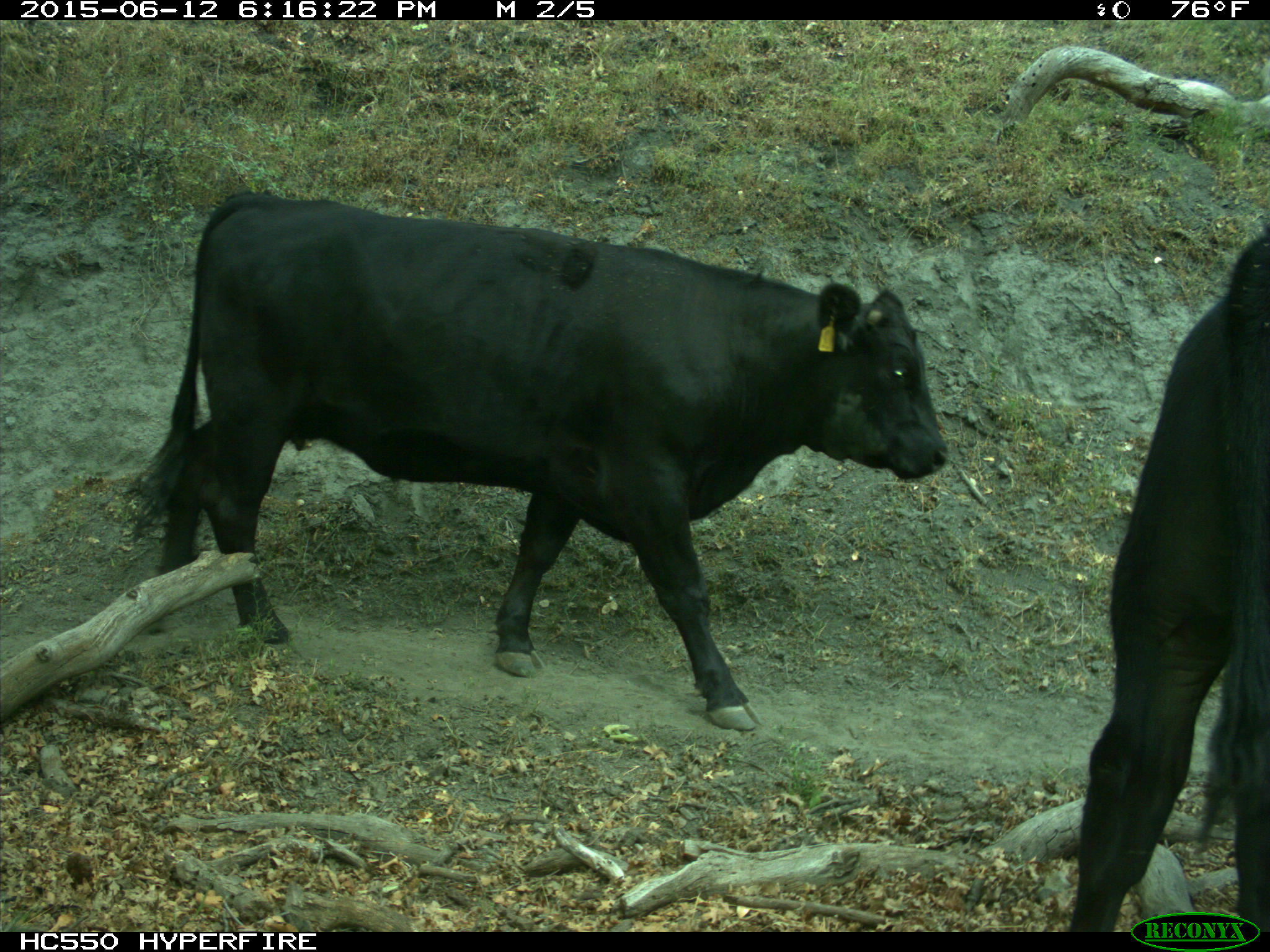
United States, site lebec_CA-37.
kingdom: Animalia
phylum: Chordata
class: Mammalia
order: Artiodactyla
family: Bovidae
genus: Bos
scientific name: Bos taurus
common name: domestic cow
Bos taurus (domestic cow).